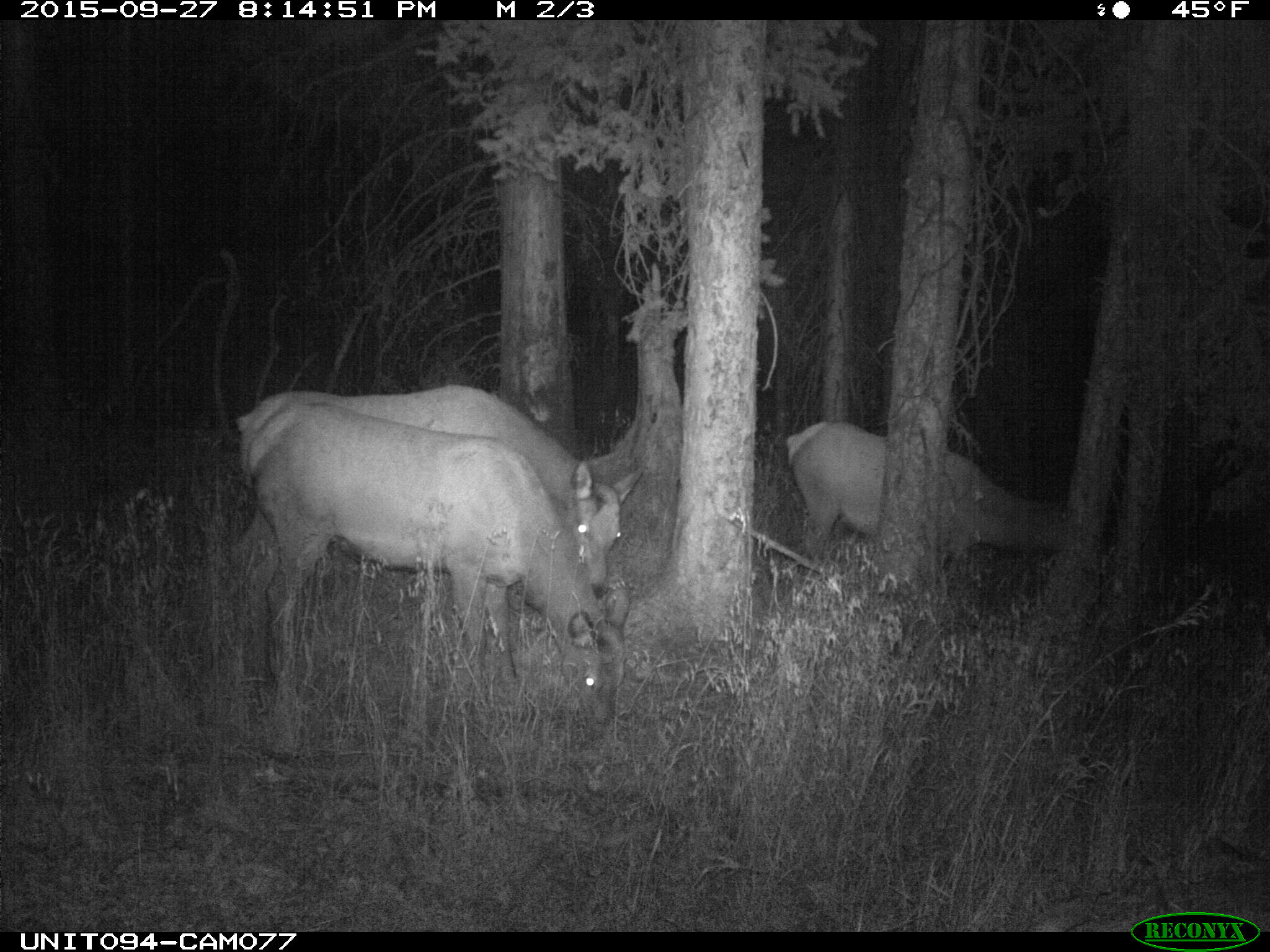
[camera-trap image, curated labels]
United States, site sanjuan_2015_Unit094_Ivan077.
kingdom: Animalia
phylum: Chordata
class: Mammalia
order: Artiodactyla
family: Cervidae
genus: Cervus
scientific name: Cervus elaphus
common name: red deer